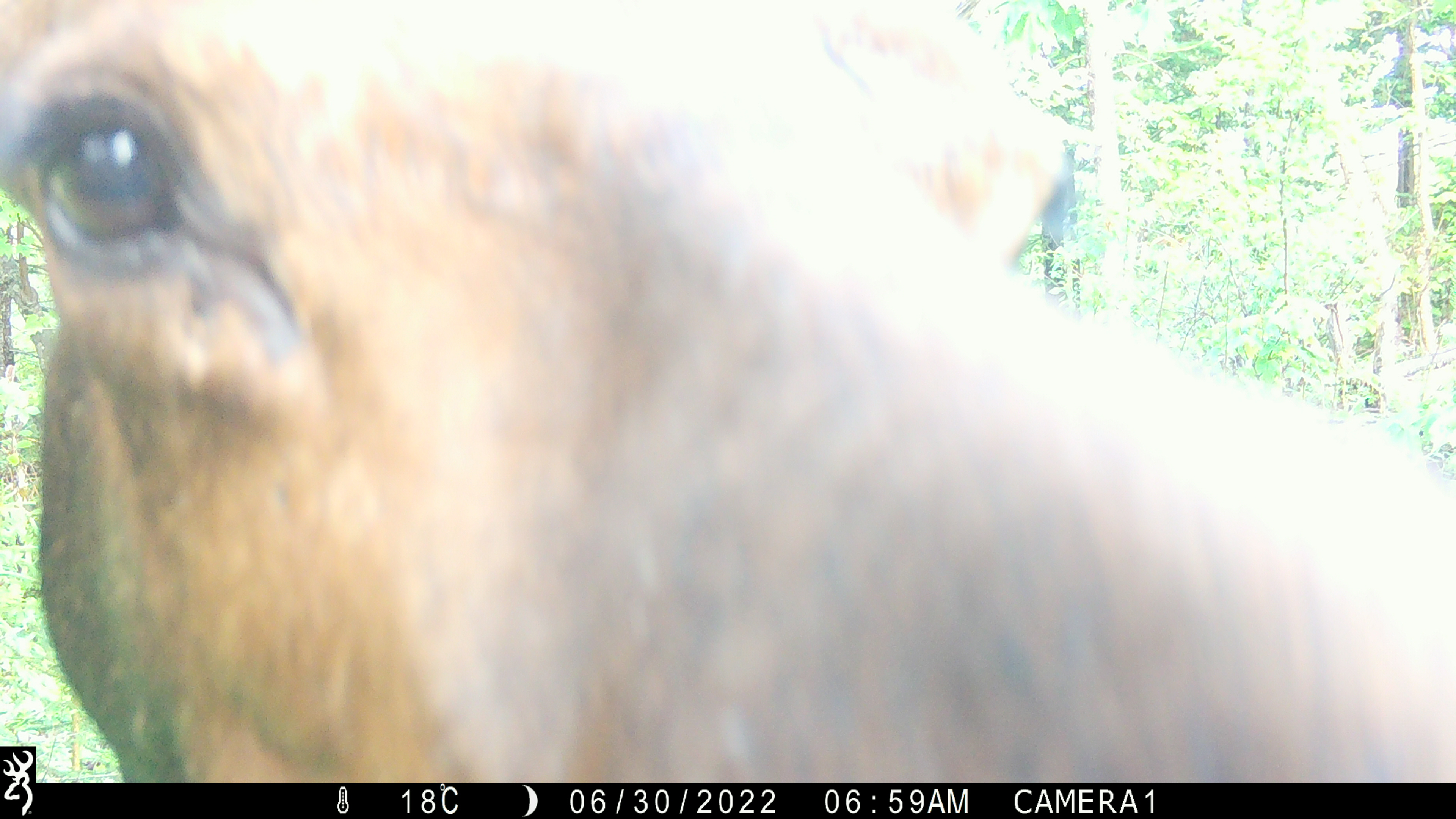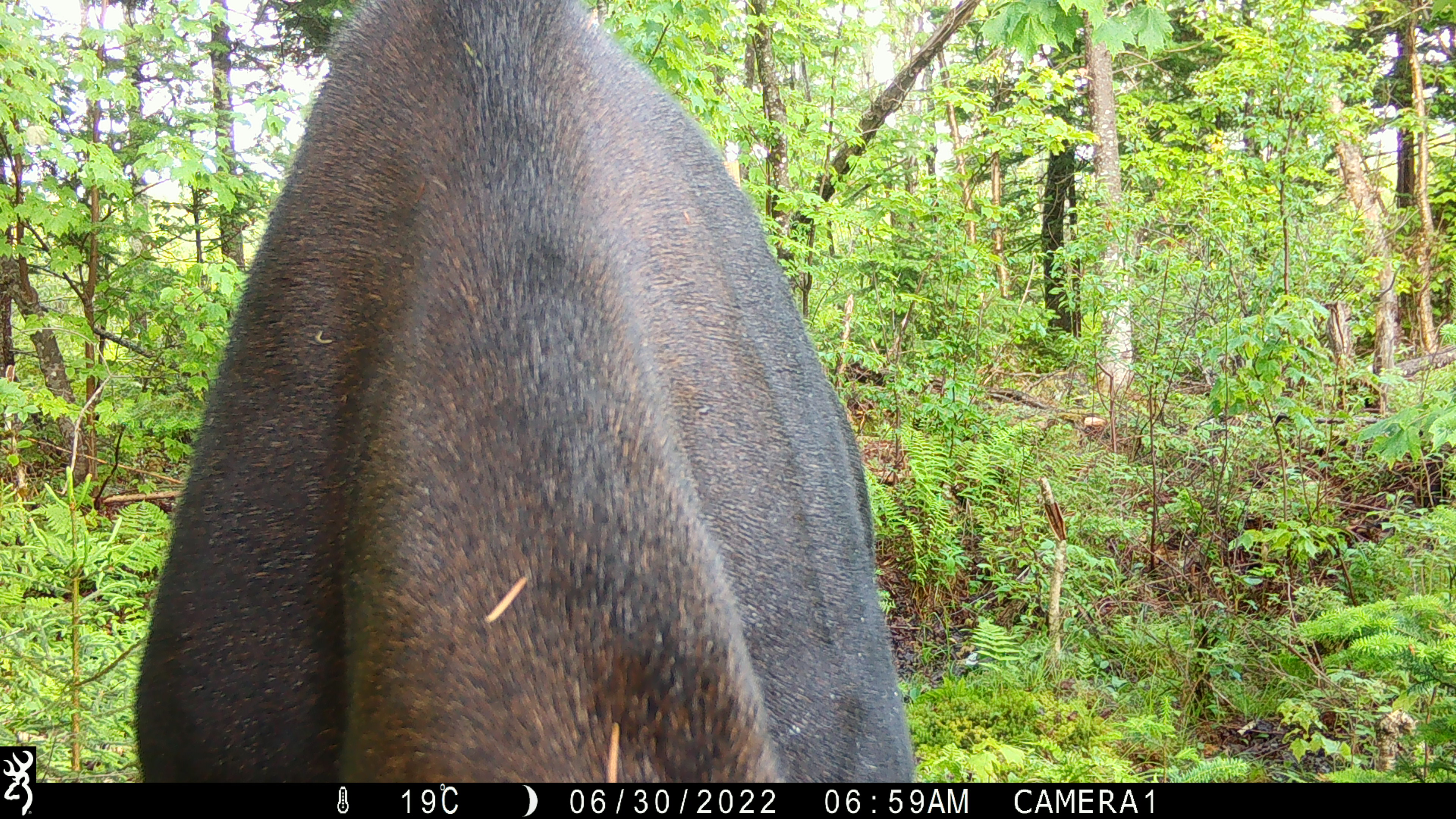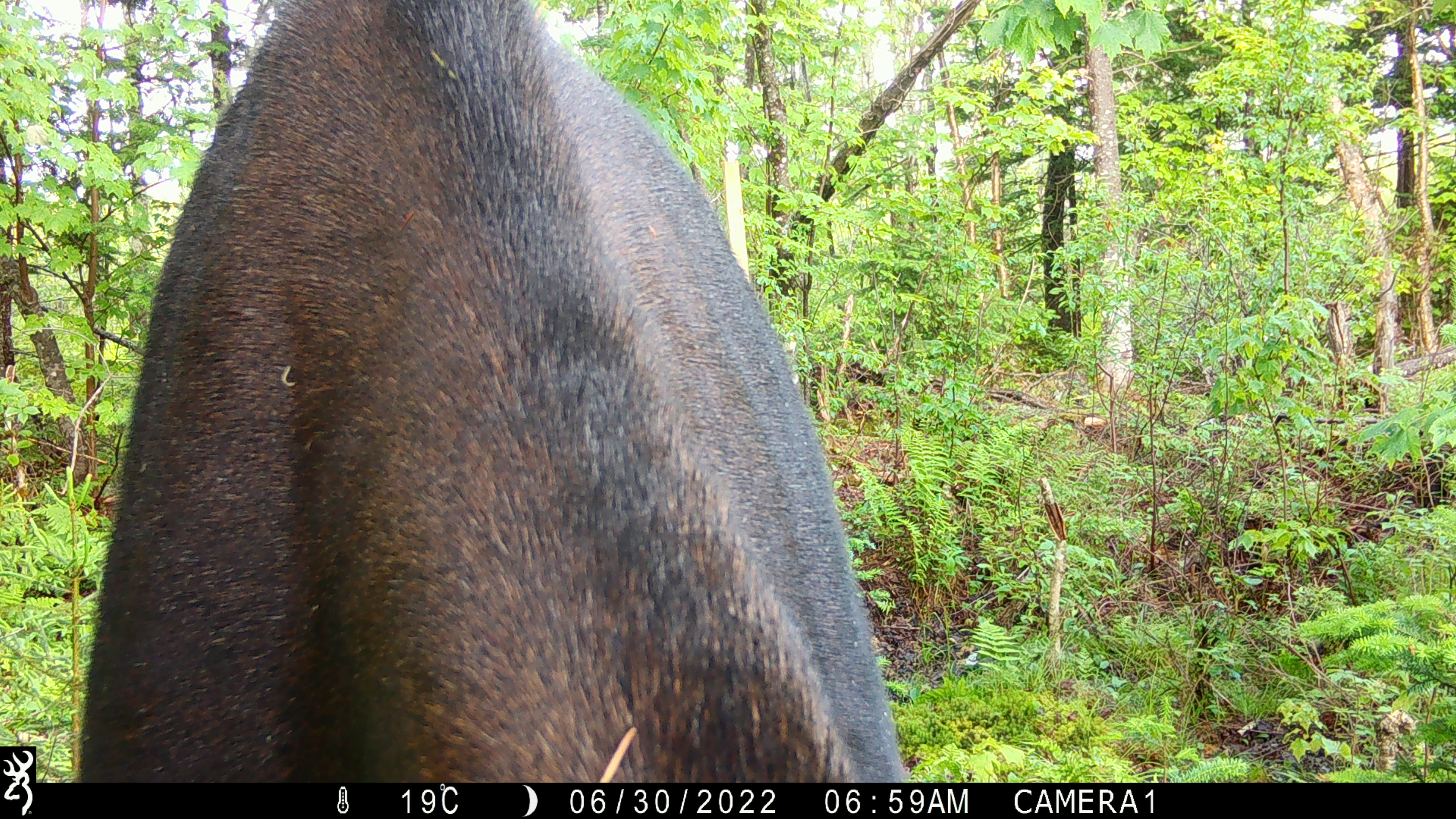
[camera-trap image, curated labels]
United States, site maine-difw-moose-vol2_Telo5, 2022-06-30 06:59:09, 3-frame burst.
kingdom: Animalia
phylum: Chordata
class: Mammalia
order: Artiodactyla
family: Cervidae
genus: Alces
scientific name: Alces alces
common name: moose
Moose (Alces alces).